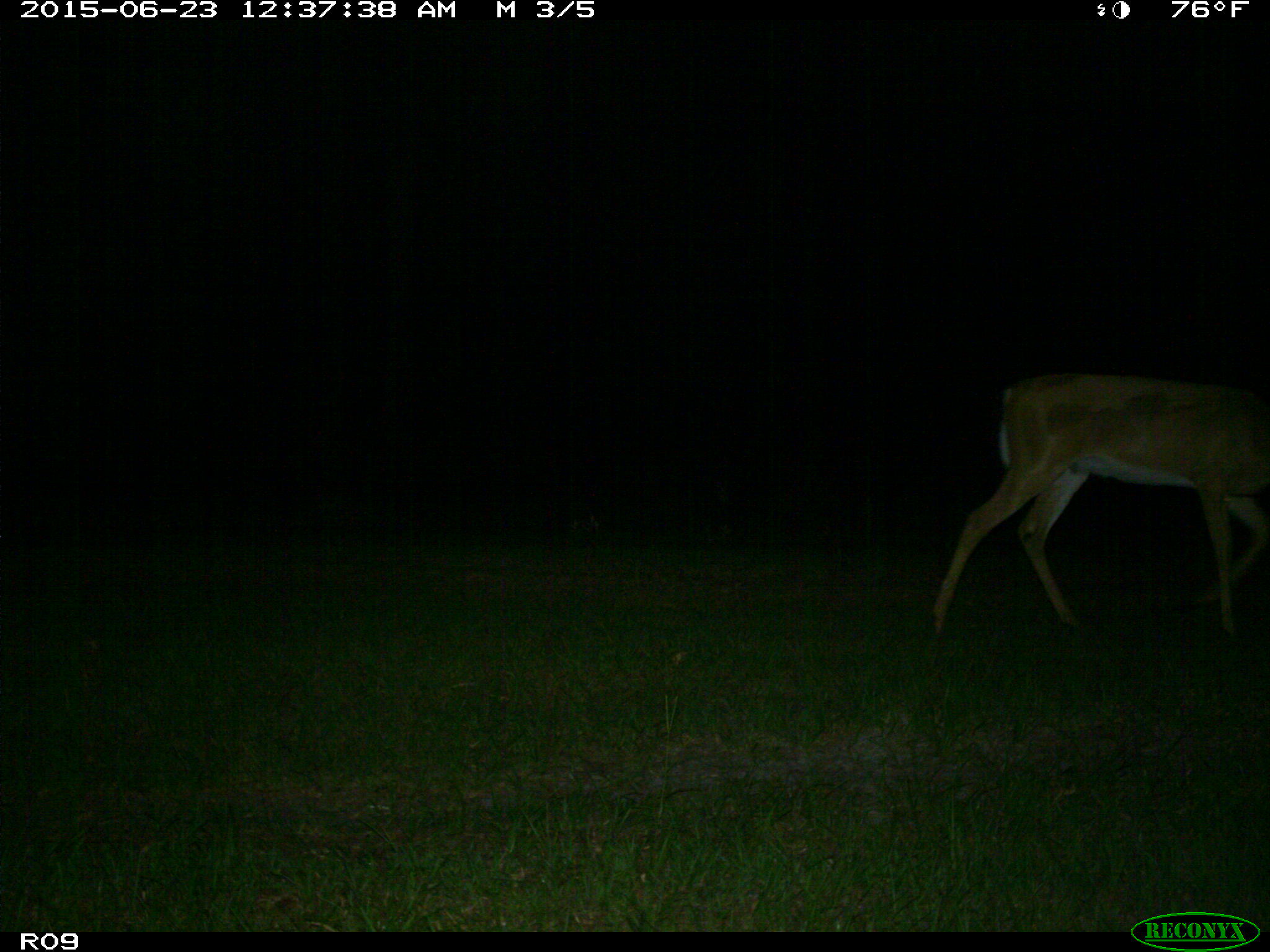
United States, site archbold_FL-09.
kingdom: Animalia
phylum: Chordata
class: Mammalia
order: Artiodactyla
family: Cervidae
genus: Odocoileus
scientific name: Odocoileus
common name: deer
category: unidentified deer